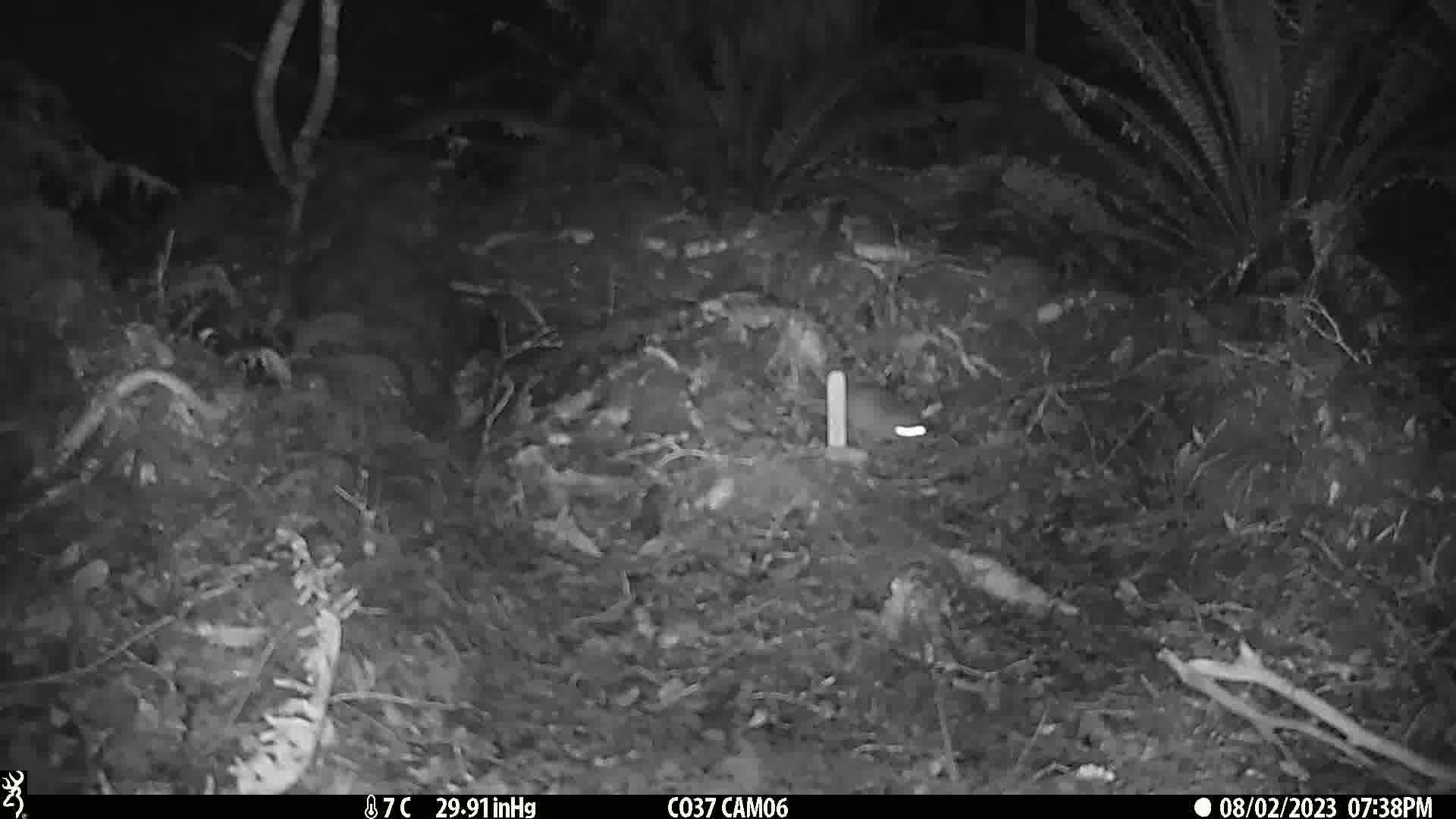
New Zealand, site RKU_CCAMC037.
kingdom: Animalia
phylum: Chordata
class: Mammalia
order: Rodentia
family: Muridae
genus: Rattus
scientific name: Rattus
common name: rat